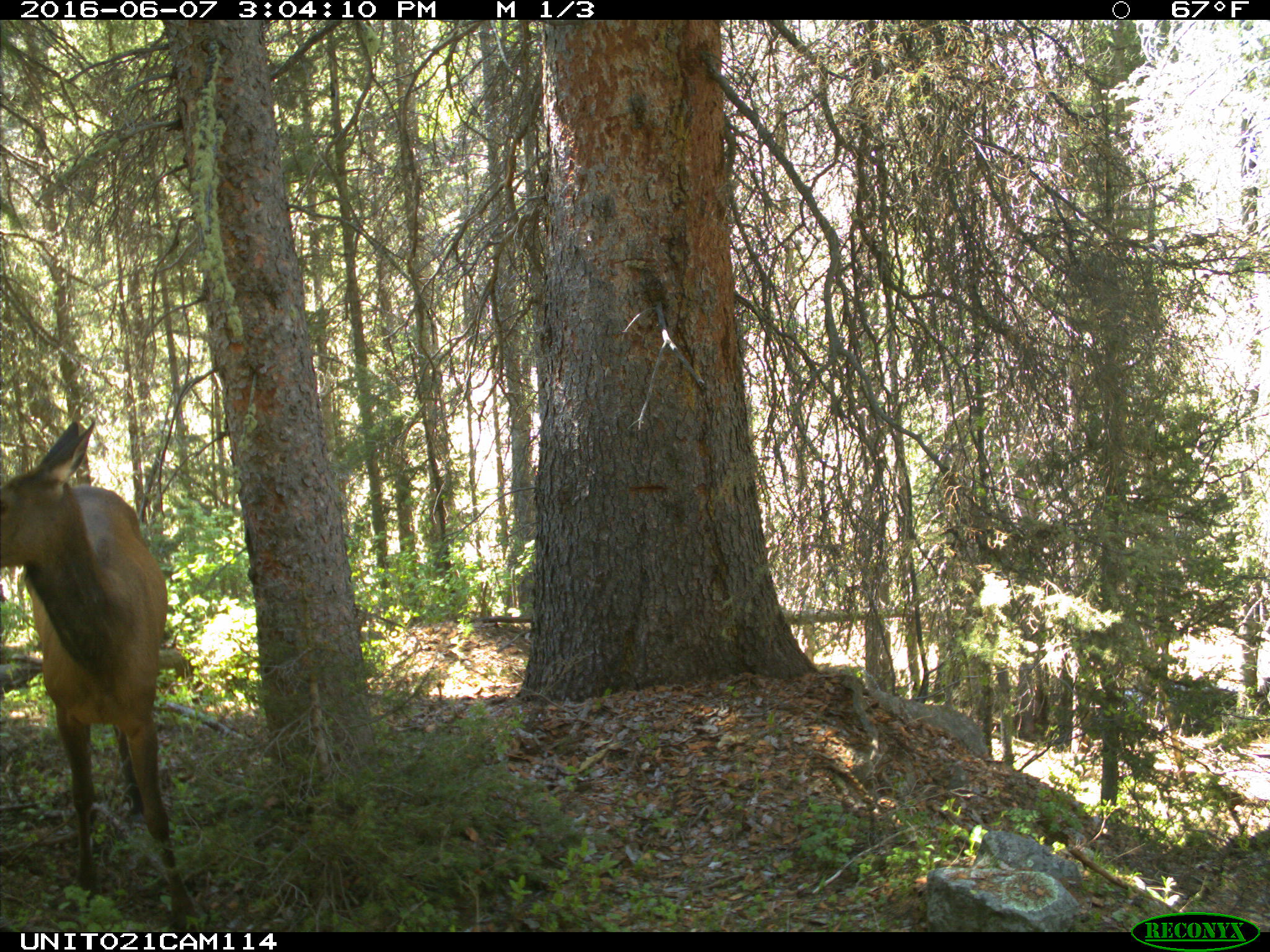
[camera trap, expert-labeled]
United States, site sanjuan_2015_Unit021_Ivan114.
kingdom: Animalia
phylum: Chordata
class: Mammalia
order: Artiodactyla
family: Cervidae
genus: Cervus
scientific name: Cervus elaphus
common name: red deer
Cervus elaphus (red deer).